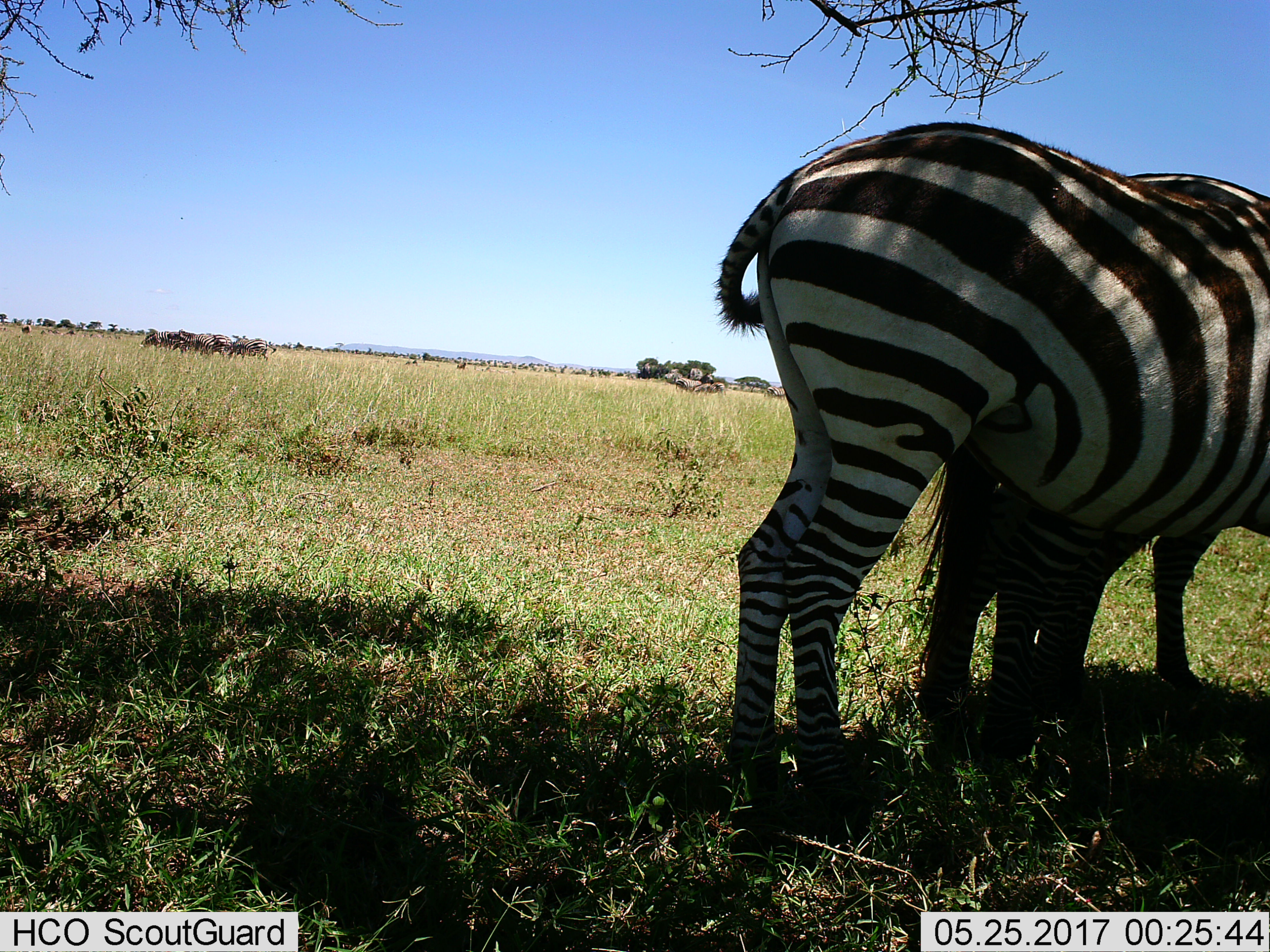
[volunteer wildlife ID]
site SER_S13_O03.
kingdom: Animalia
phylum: Chordata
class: Mammalia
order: Perissodactyla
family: Equidae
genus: Equus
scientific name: Equus quagga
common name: plains zebra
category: zebraplains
Zebraplains (plains zebra) (Equus quagga), count 2. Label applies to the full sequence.